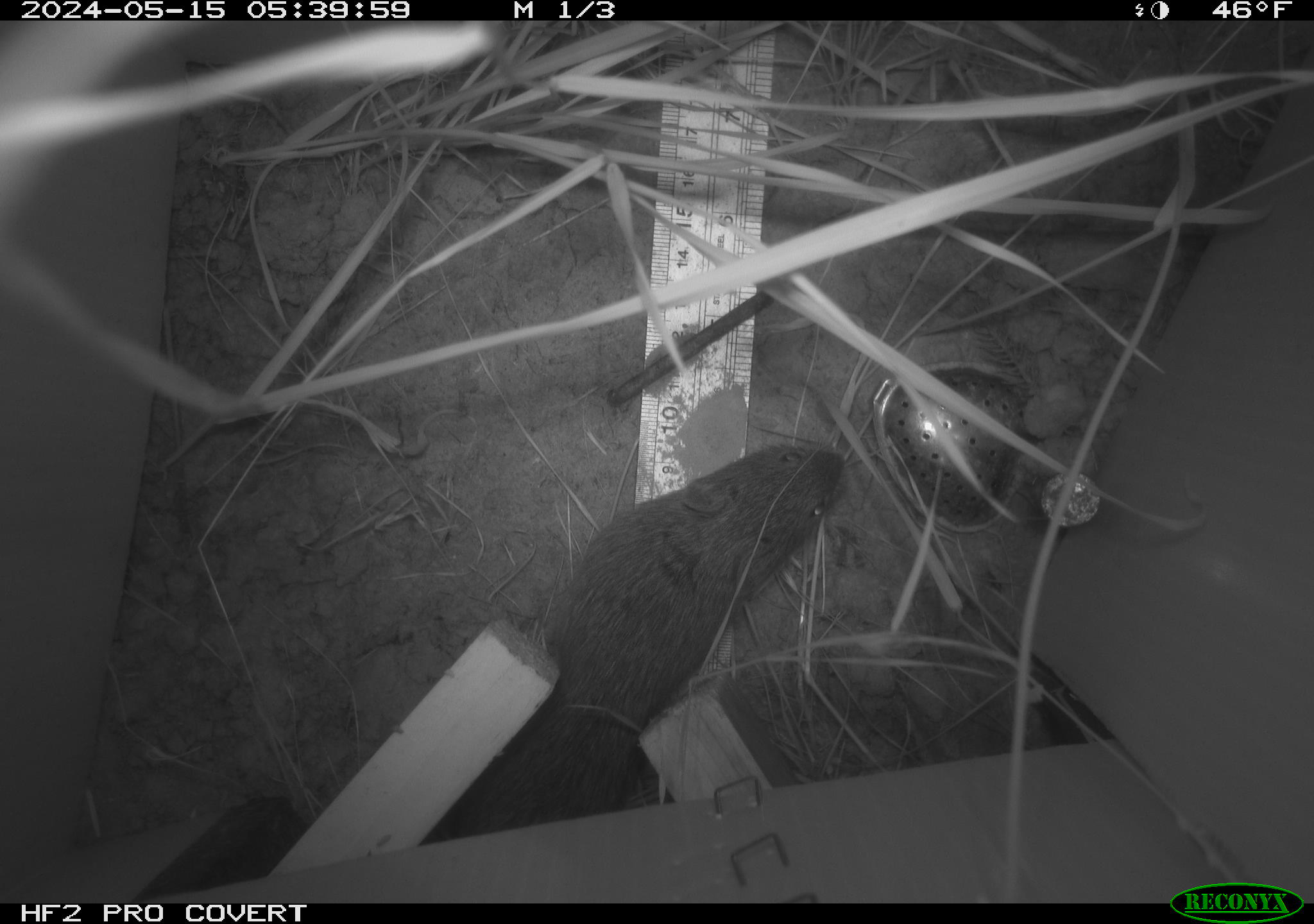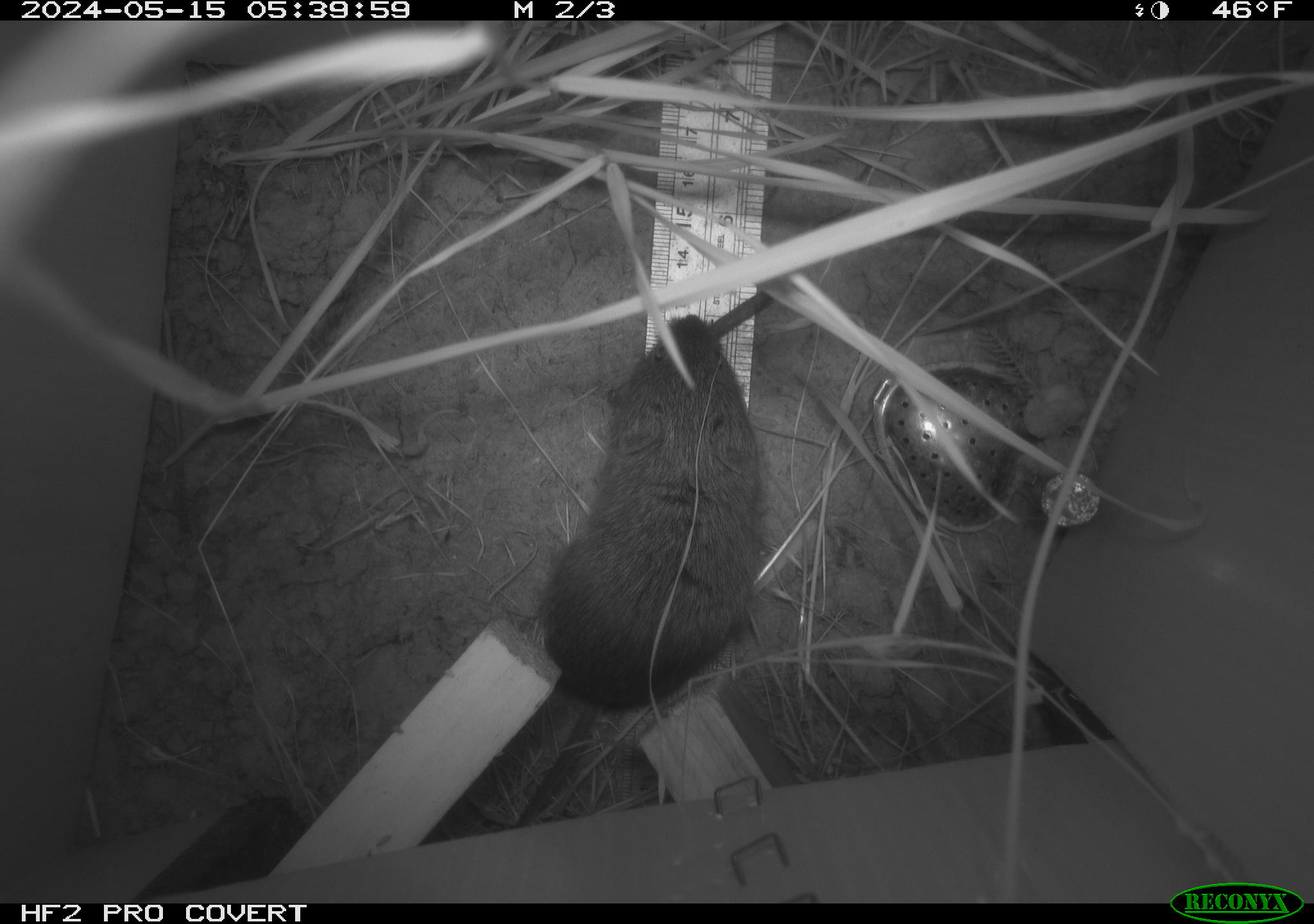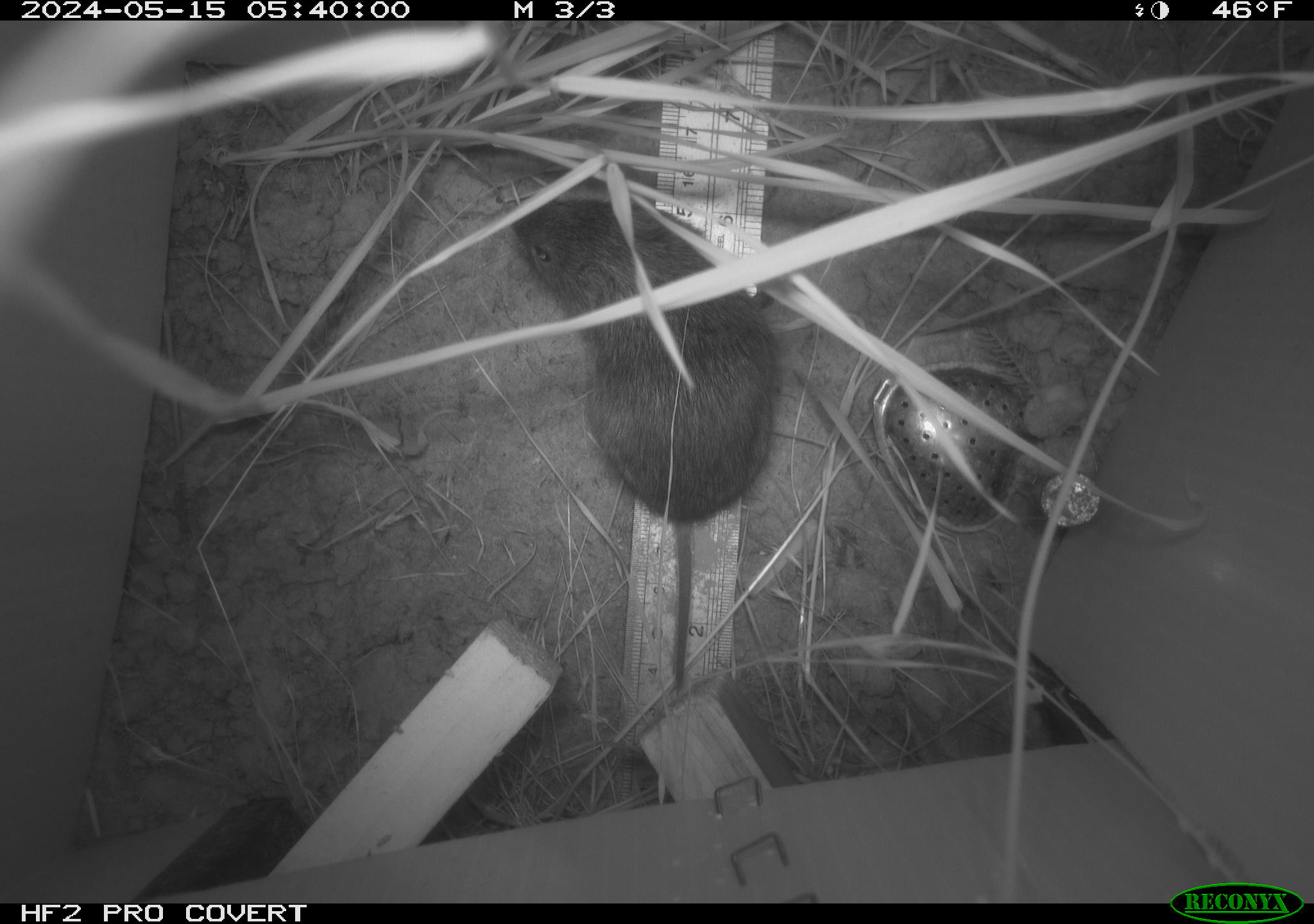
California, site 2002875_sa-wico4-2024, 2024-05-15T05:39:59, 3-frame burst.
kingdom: Animalia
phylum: Chordata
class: Mammalia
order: Rodentia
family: Cricetidae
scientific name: Arvicolinae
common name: voles, lemmings, and muskrats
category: arvicolinae subfamily